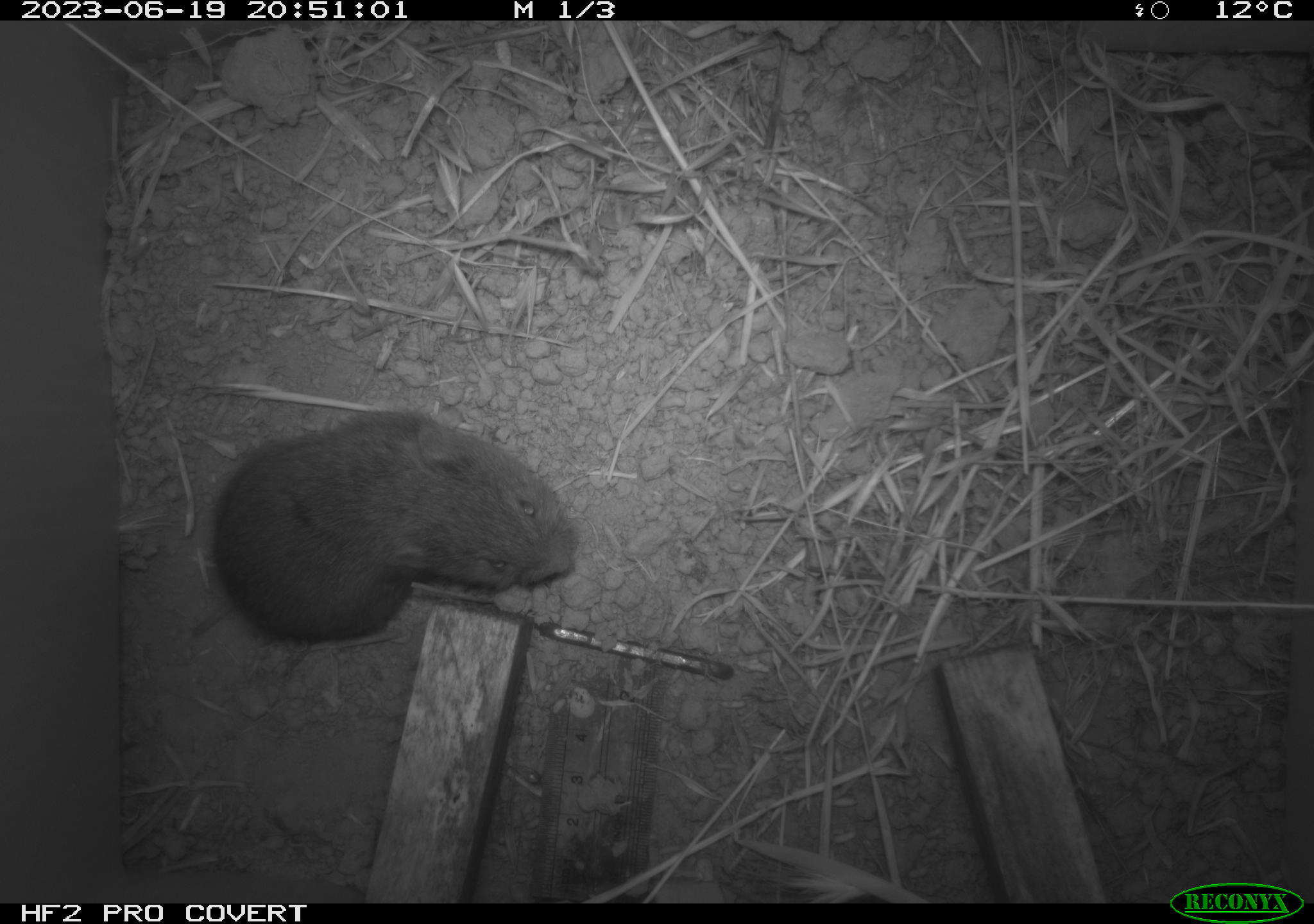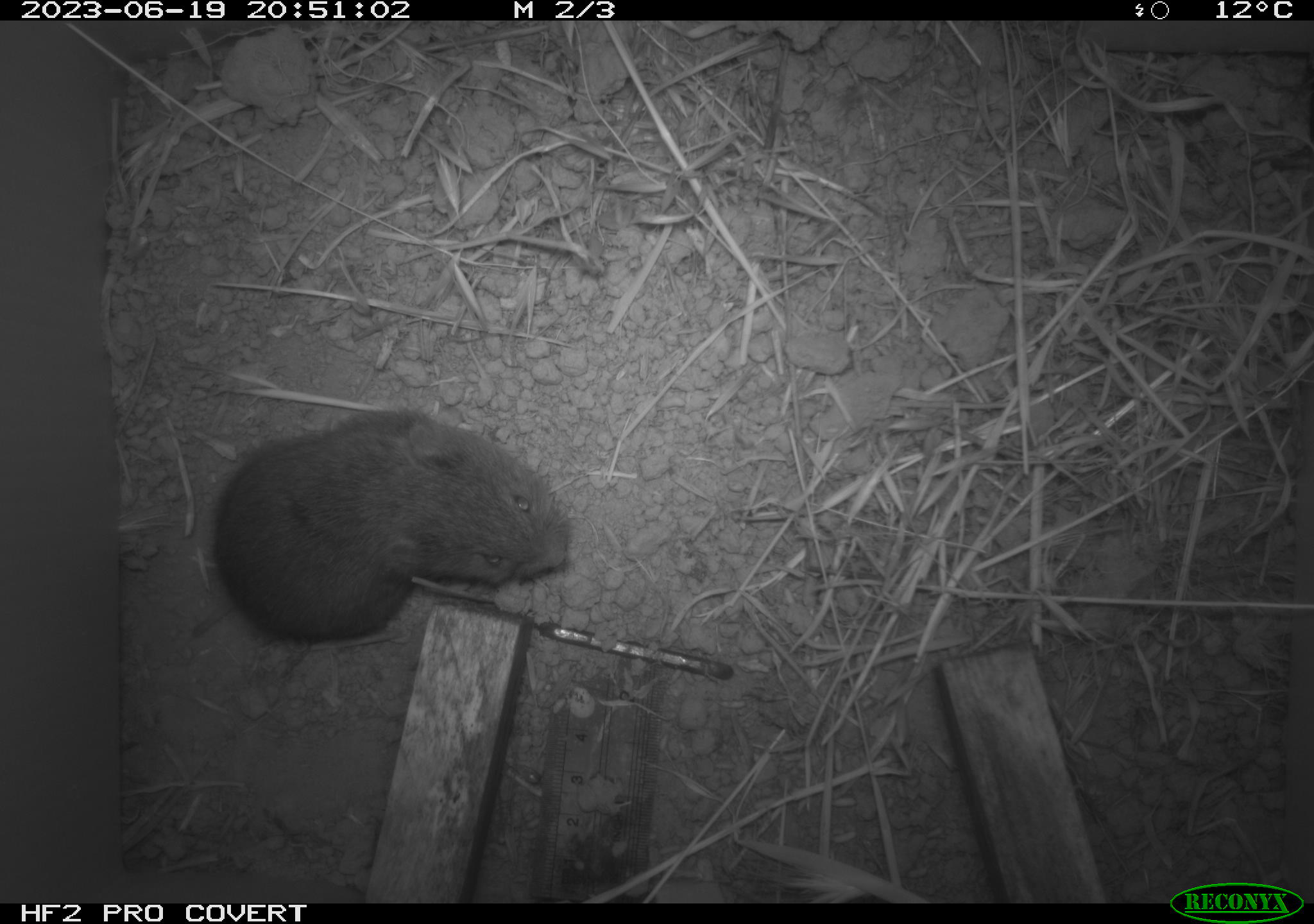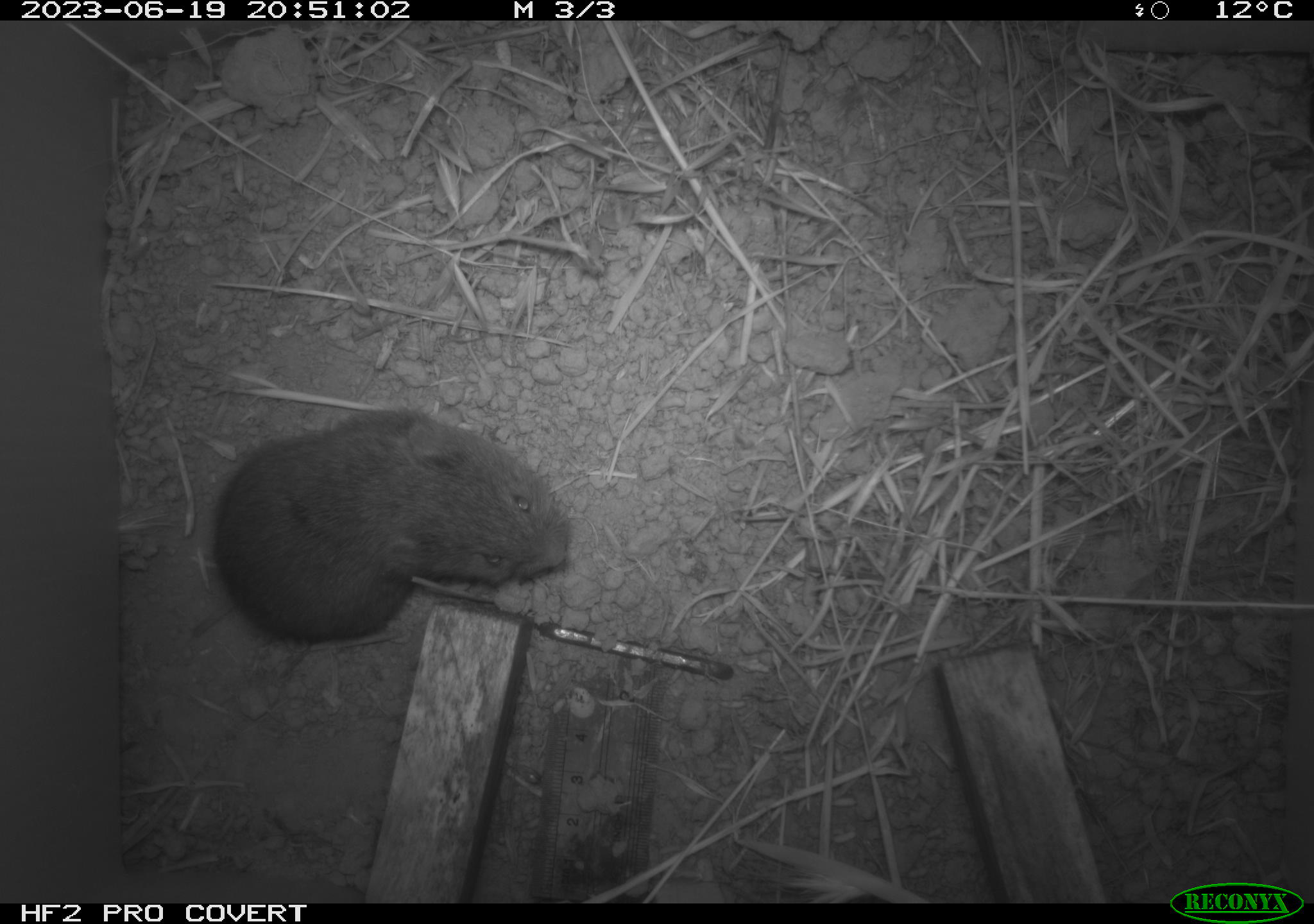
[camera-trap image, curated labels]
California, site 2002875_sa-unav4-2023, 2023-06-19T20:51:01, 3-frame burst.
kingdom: Animalia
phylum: Chordata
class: Mammalia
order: Rodentia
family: Cricetidae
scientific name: Arvicolinae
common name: voles, lemmings, and muskrats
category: arvicolinae subfamily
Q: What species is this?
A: Arvicolinae subfamily (voles, lemmings, and muskrats) (Arvicolinae).